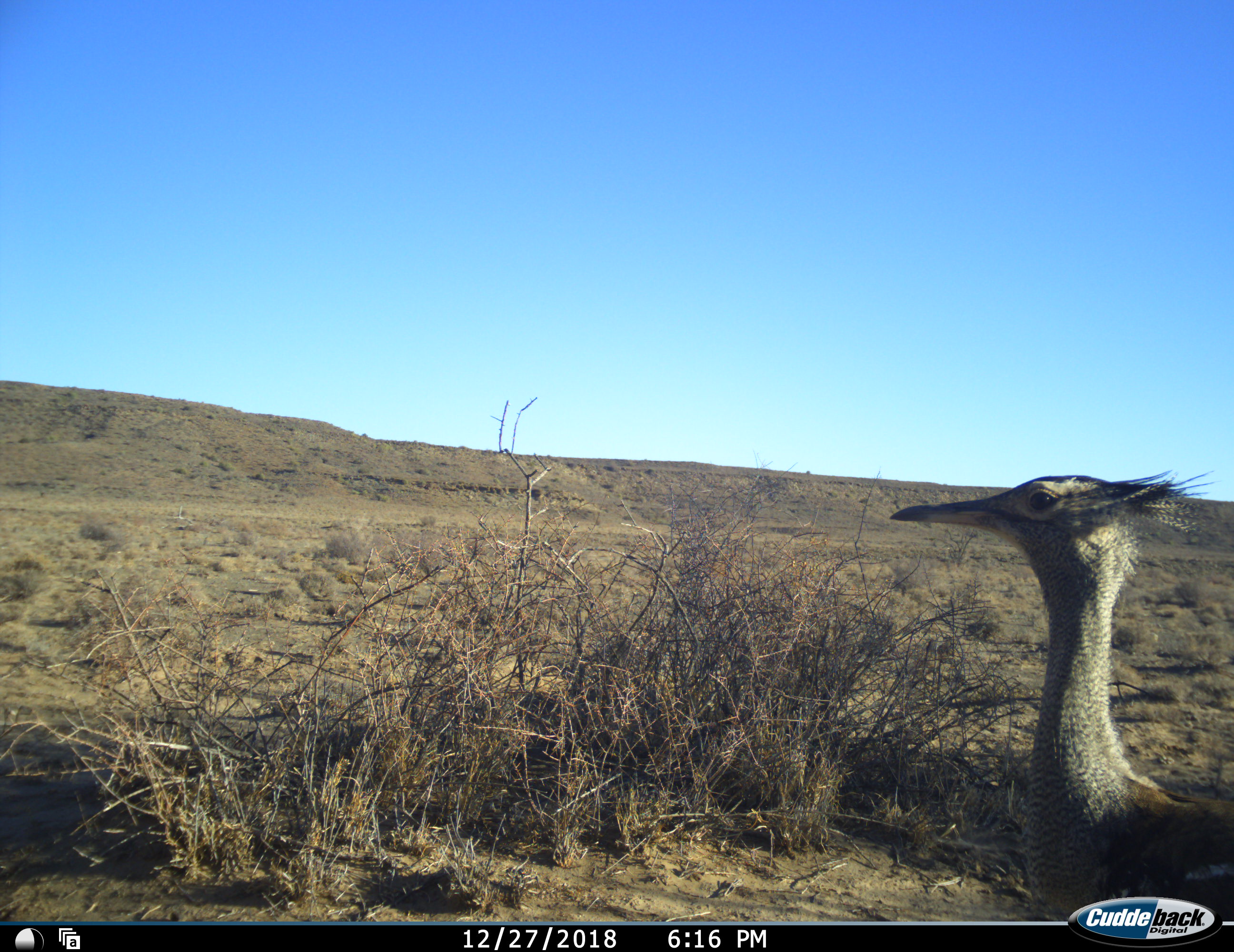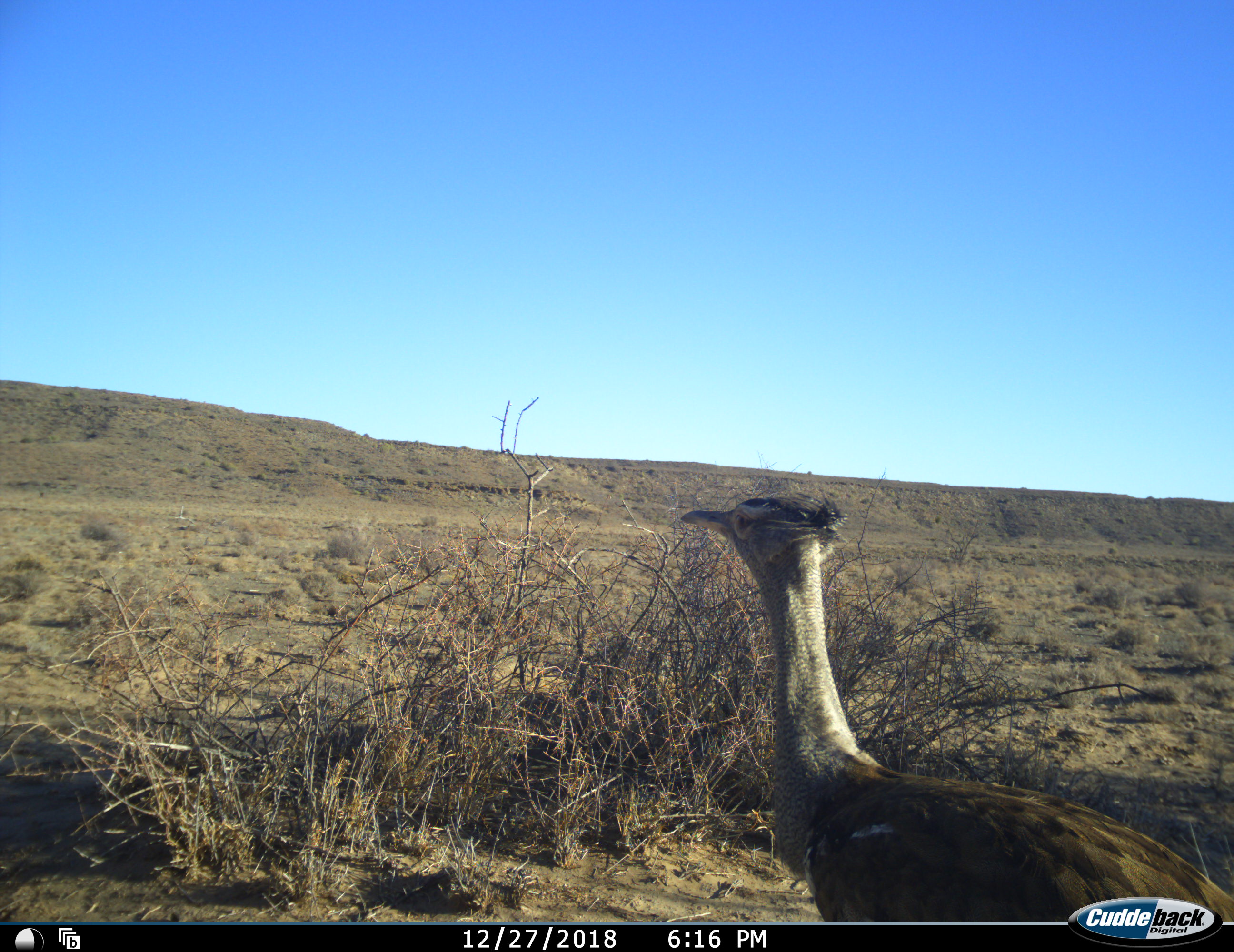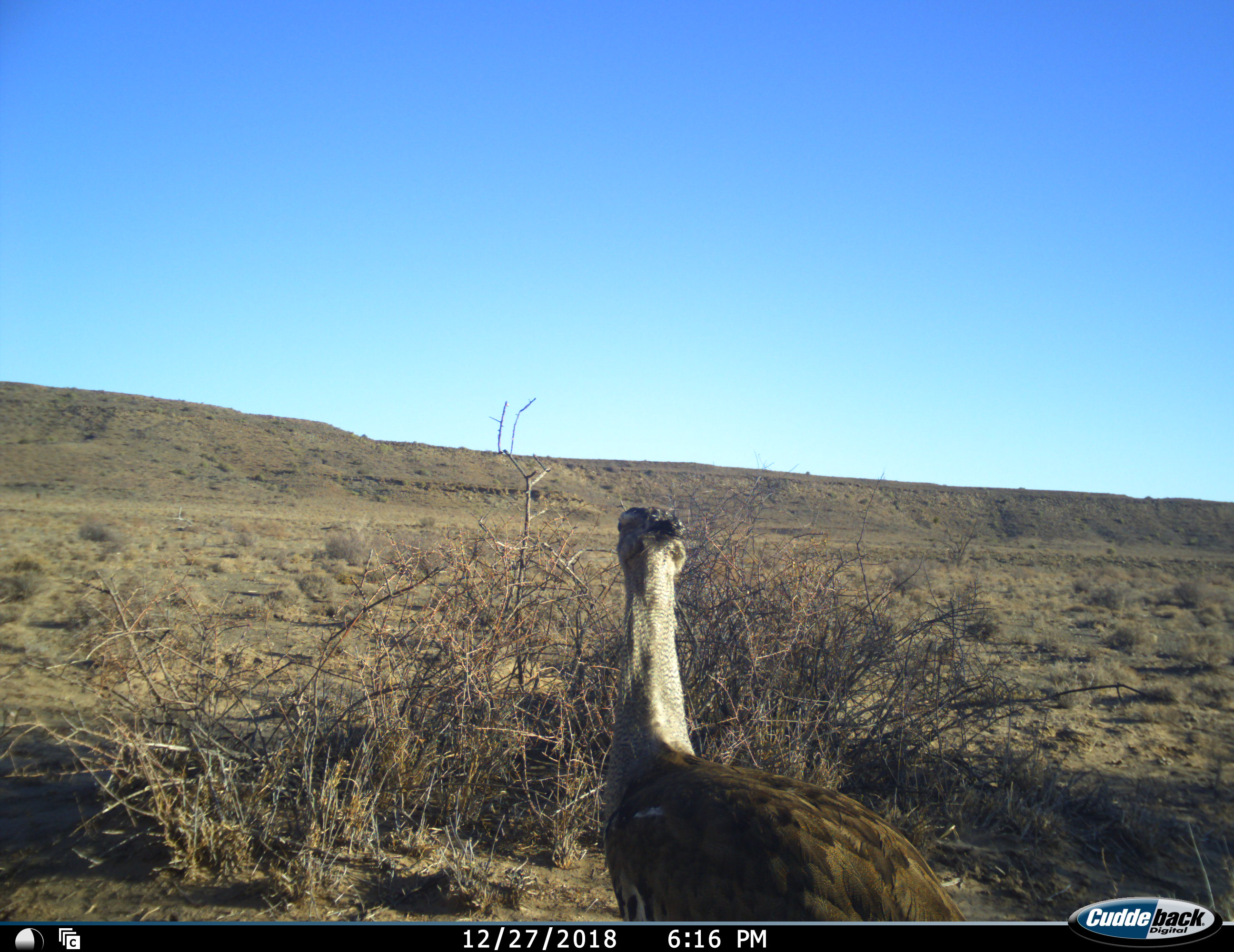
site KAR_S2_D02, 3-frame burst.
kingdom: Animalia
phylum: Chordata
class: Aves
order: Otidiformes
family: Otididae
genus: Ardeotis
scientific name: Ardeotis kori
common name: kori bustard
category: bustardkori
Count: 1.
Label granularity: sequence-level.